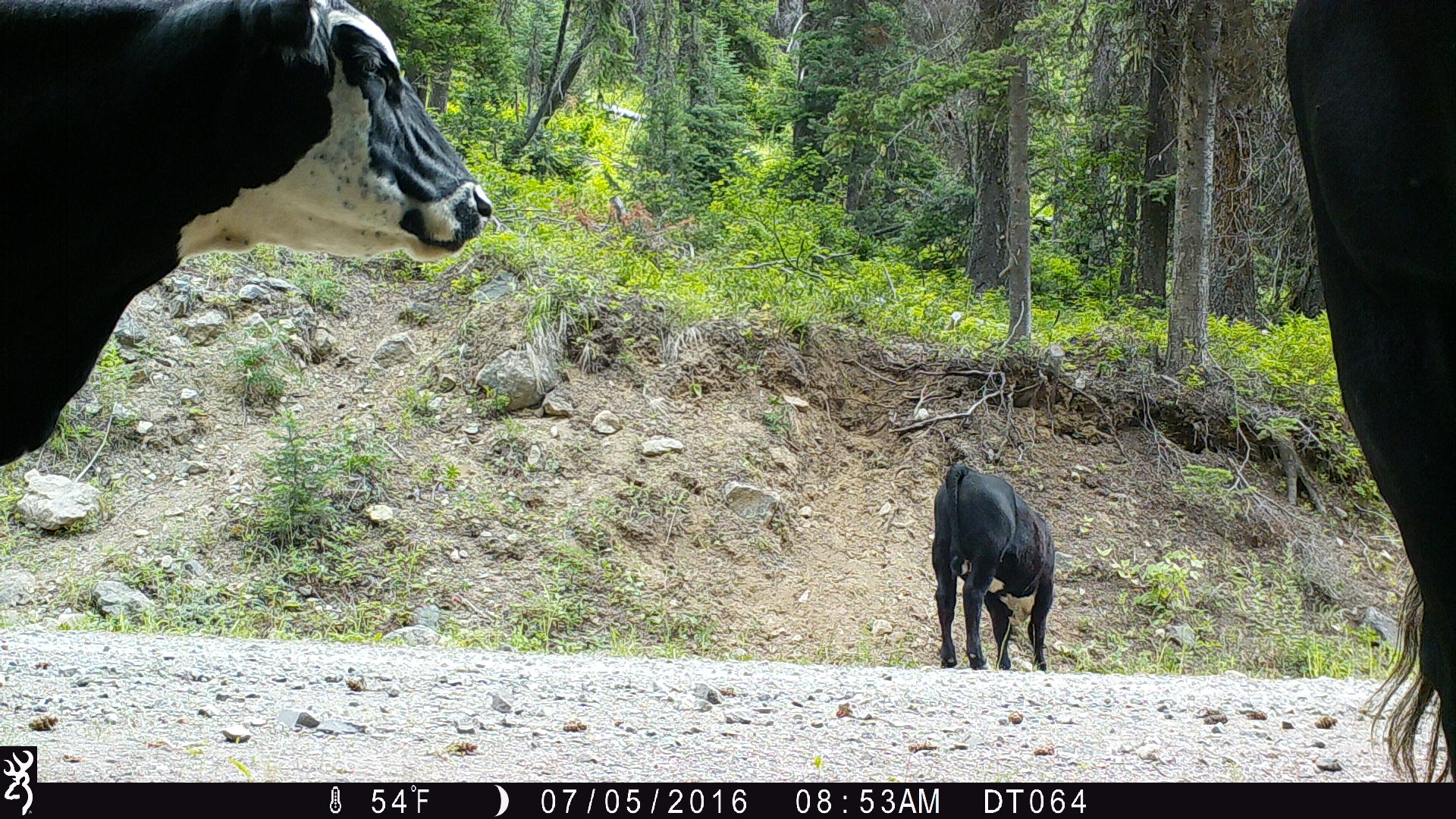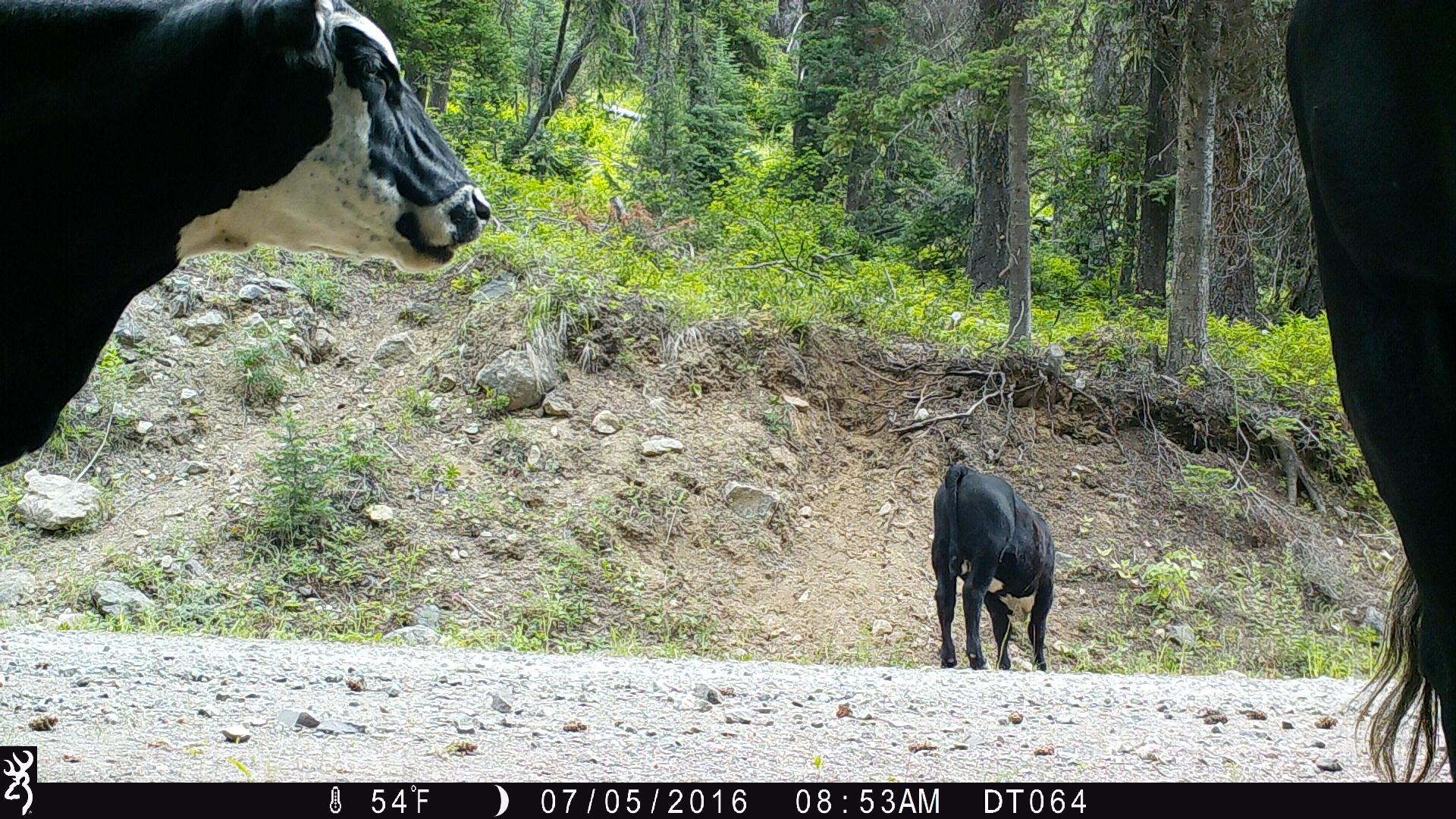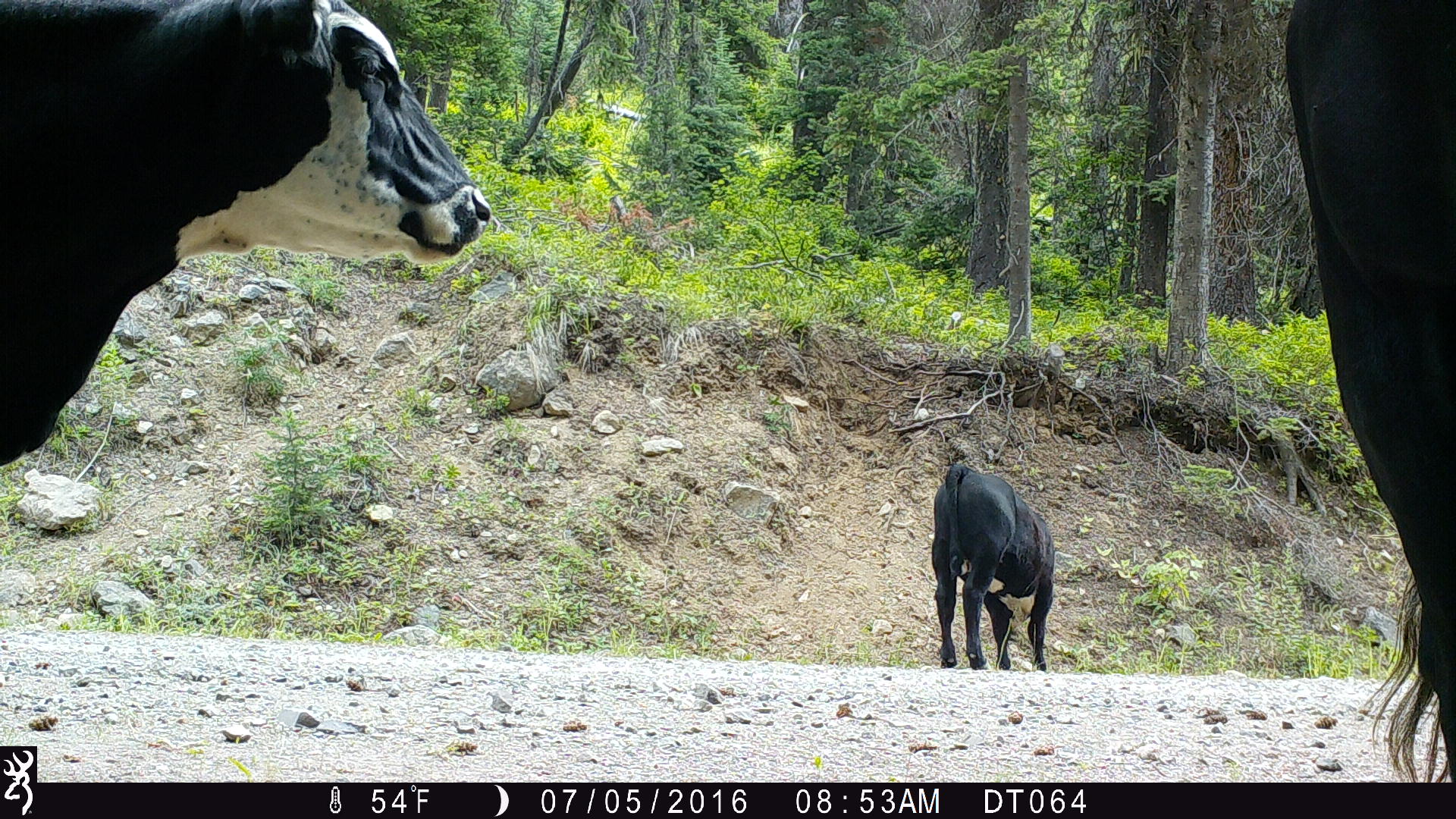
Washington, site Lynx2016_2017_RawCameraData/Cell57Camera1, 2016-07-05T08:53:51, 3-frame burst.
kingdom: Animalia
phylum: Chordata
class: Mammalia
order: Artiodactyla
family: Bovidae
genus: Bos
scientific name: Bos taurus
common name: domestic cattle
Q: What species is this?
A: Domestic cattle (Bos taurus).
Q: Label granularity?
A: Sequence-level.